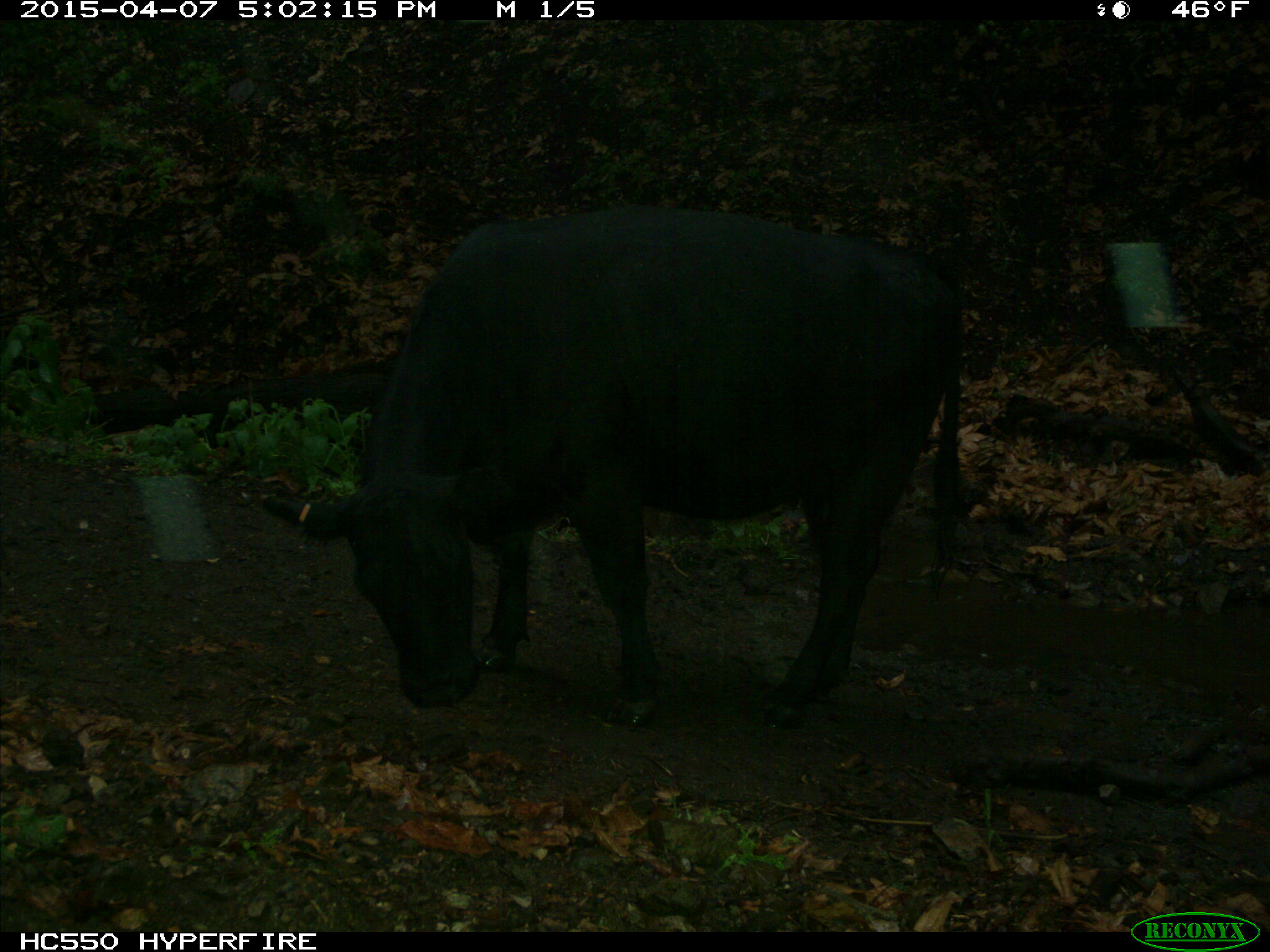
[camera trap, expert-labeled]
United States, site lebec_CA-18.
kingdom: Animalia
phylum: Chordata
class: Mammalia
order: Artiodactyla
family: Bovidae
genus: Bos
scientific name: Bos taurus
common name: domestic cow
Bos taurus (domestic cow).